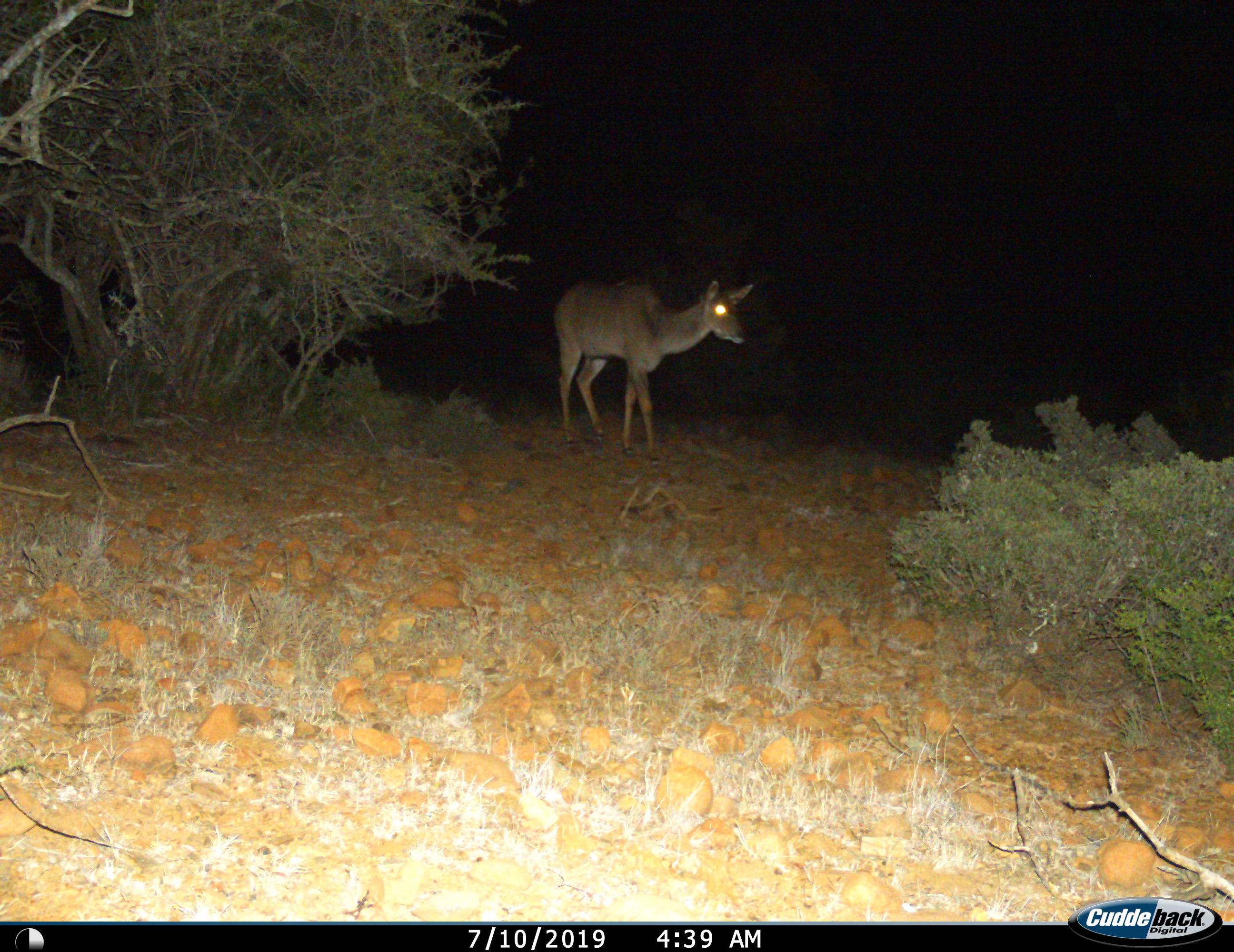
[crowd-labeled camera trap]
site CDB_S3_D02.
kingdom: Animalia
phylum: Chordata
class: Mammalia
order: Artiodactyla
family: Bovidae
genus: Tragelaphus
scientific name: Tragelaphus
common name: kudu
Kudu (Tragelaphus), count 1. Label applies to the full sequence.